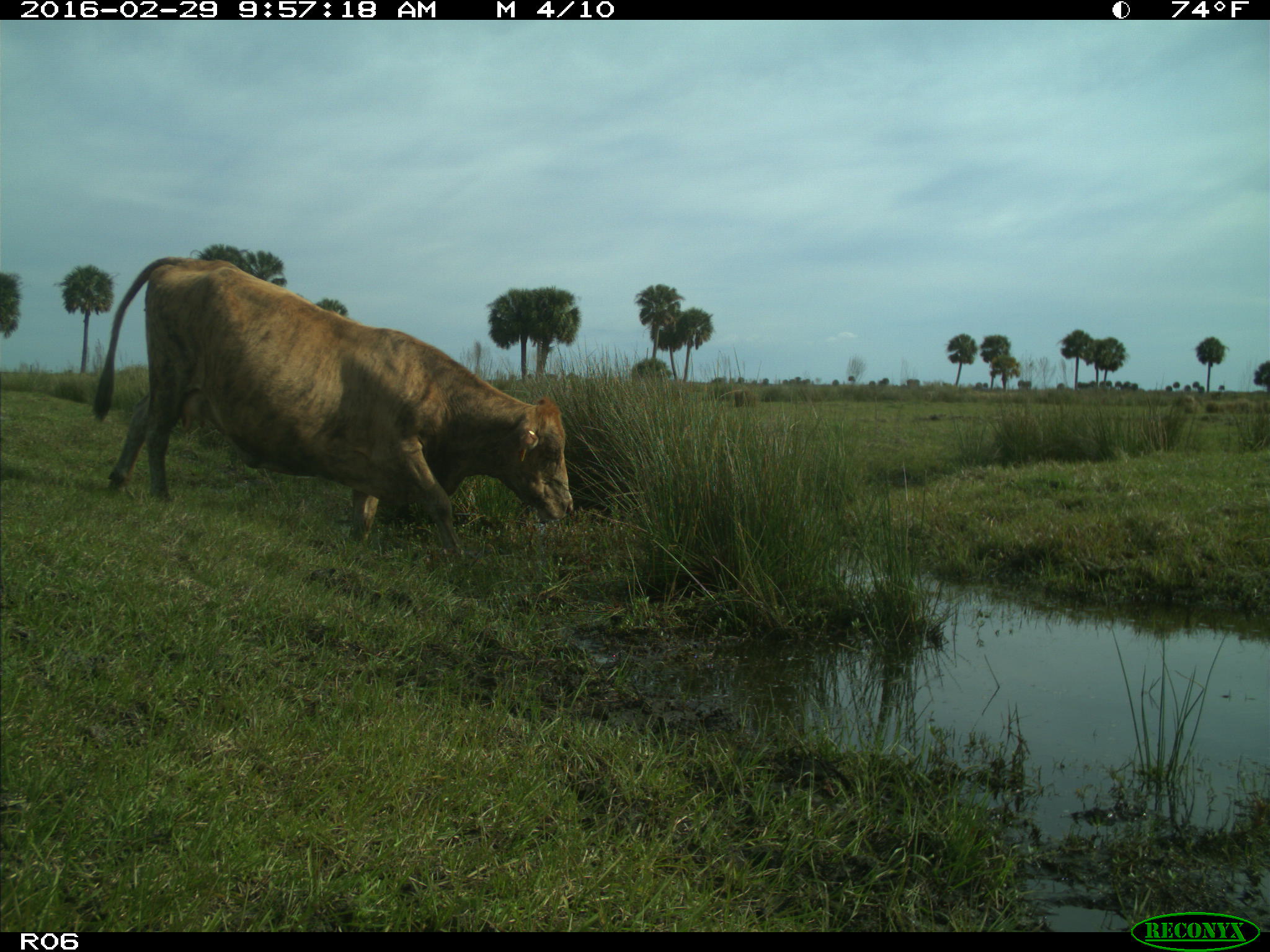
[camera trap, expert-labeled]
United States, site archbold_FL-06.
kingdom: Animalia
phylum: Chordata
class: Mammalia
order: Artiodactyla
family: Bovidae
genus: Bos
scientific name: Bos taurus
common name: domestic cow